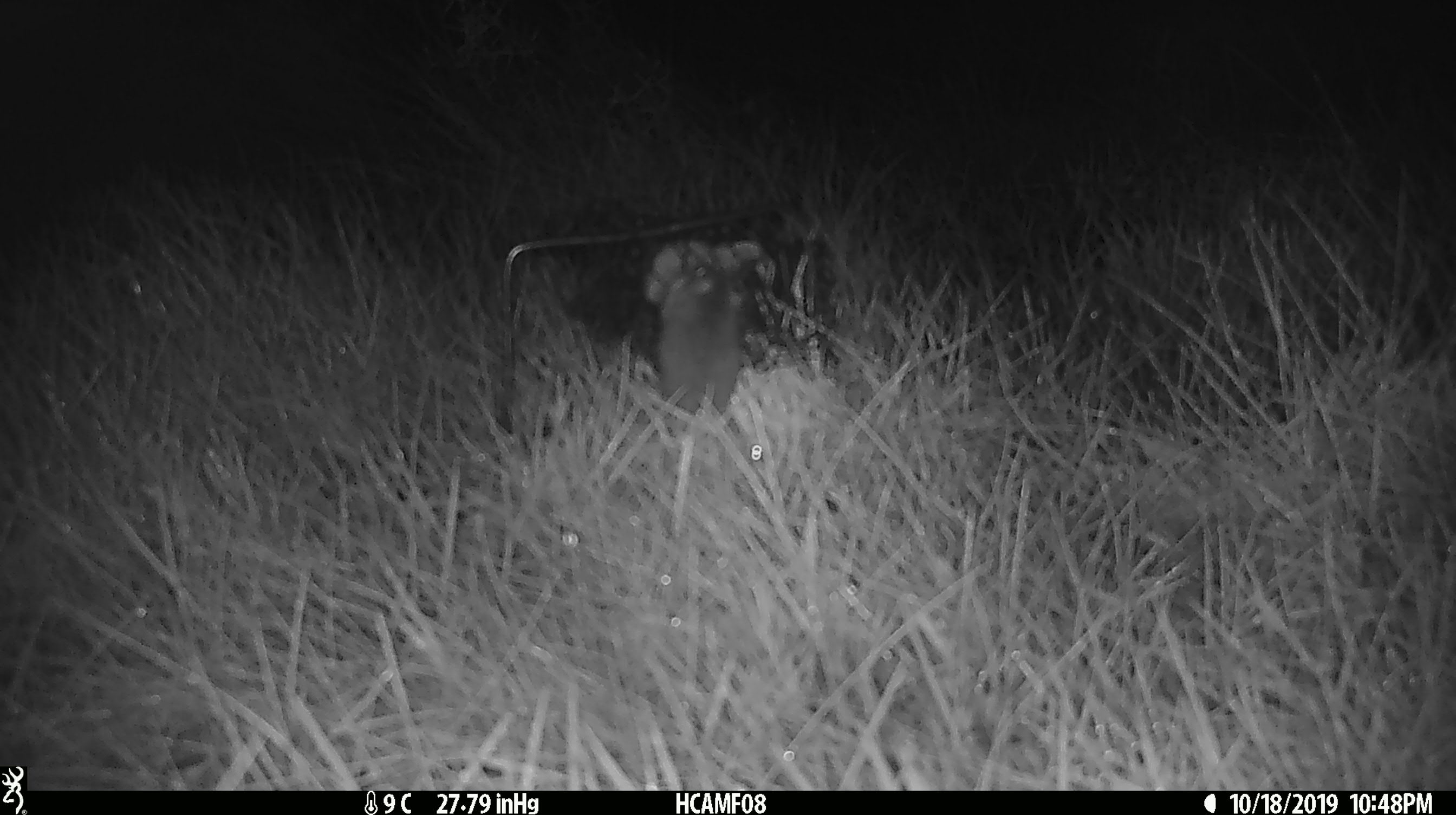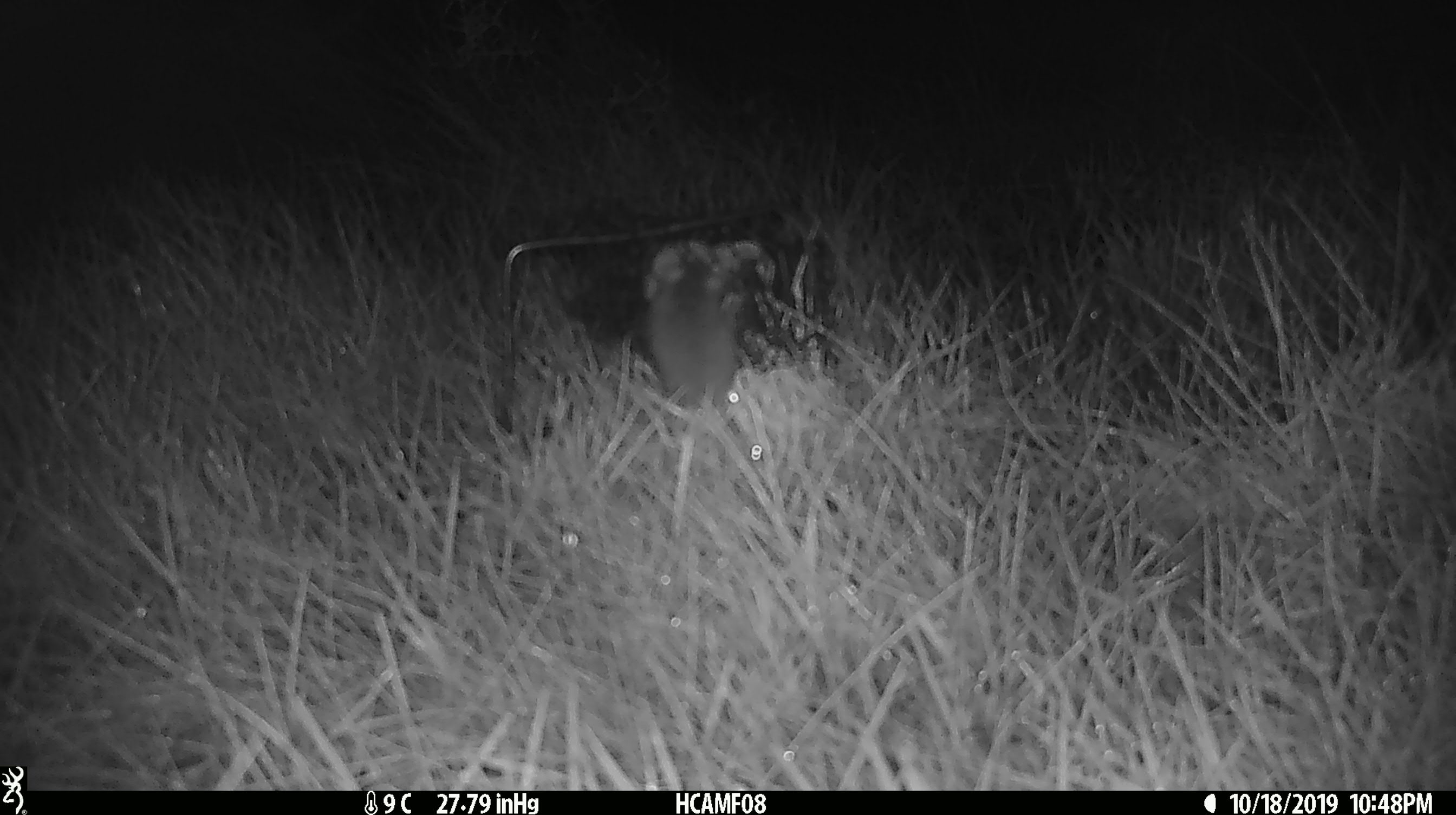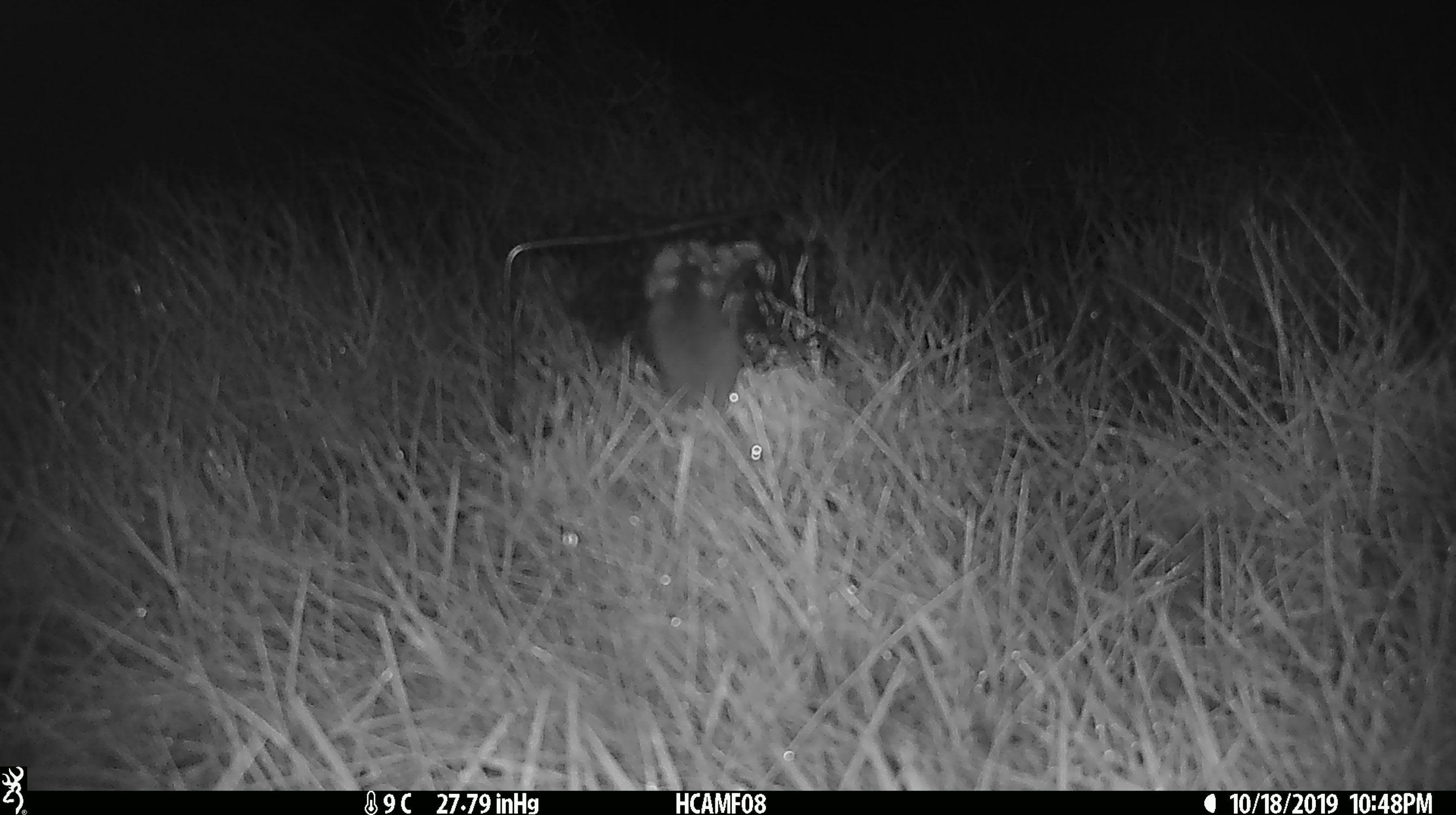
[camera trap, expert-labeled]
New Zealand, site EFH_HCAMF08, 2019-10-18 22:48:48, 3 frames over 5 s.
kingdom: Animalia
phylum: Chordata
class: Mammalia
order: Rodentia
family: Muridae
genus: Mus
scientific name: Mus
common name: mouse